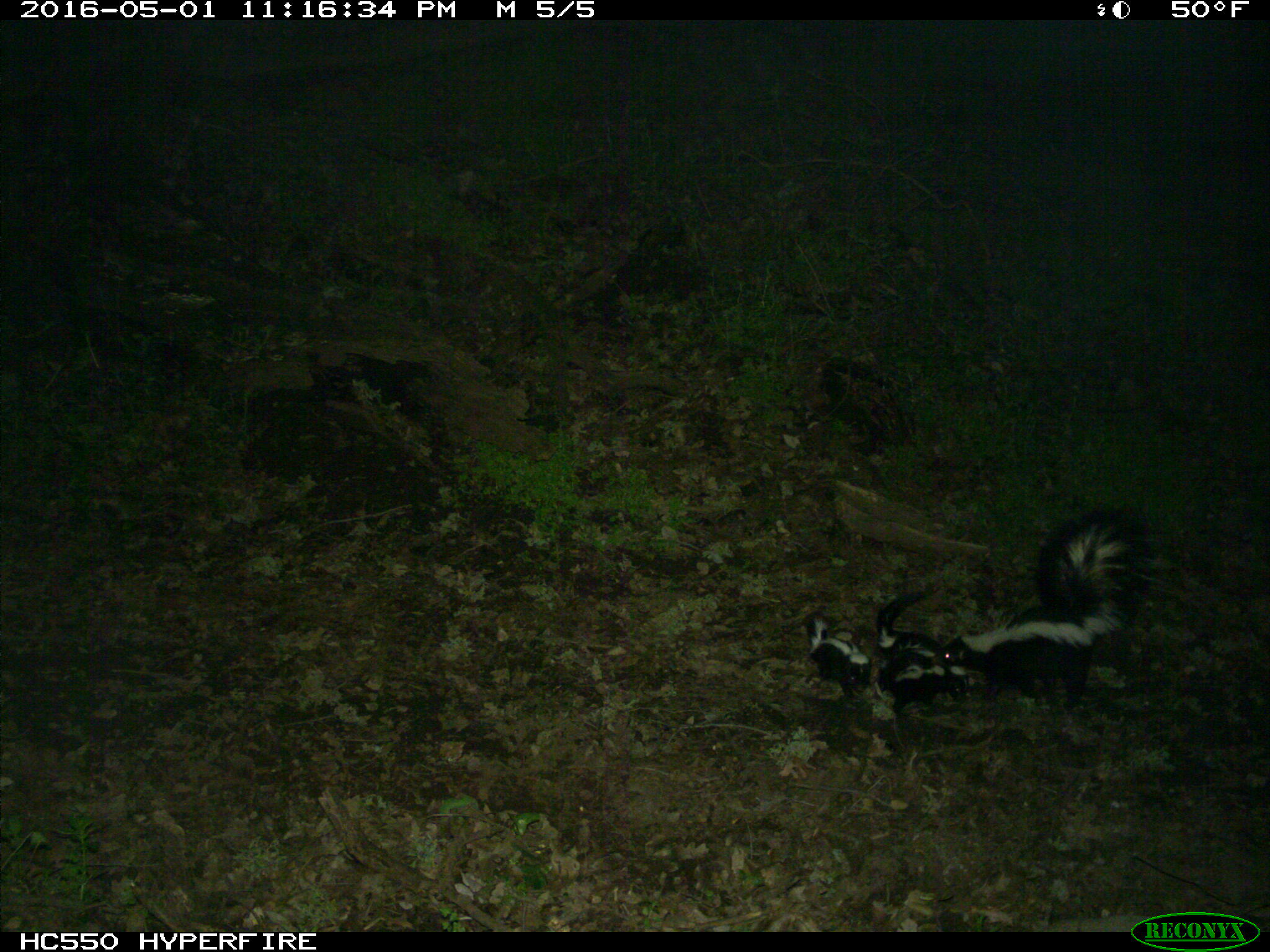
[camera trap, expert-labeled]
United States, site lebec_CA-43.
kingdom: Animalia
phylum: Chordata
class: Mammalia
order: Carnivora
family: Mephitidae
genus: Mephitis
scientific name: Mephitis mephitis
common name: striped skunk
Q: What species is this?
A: Mephitis mephitis (striped skunk).